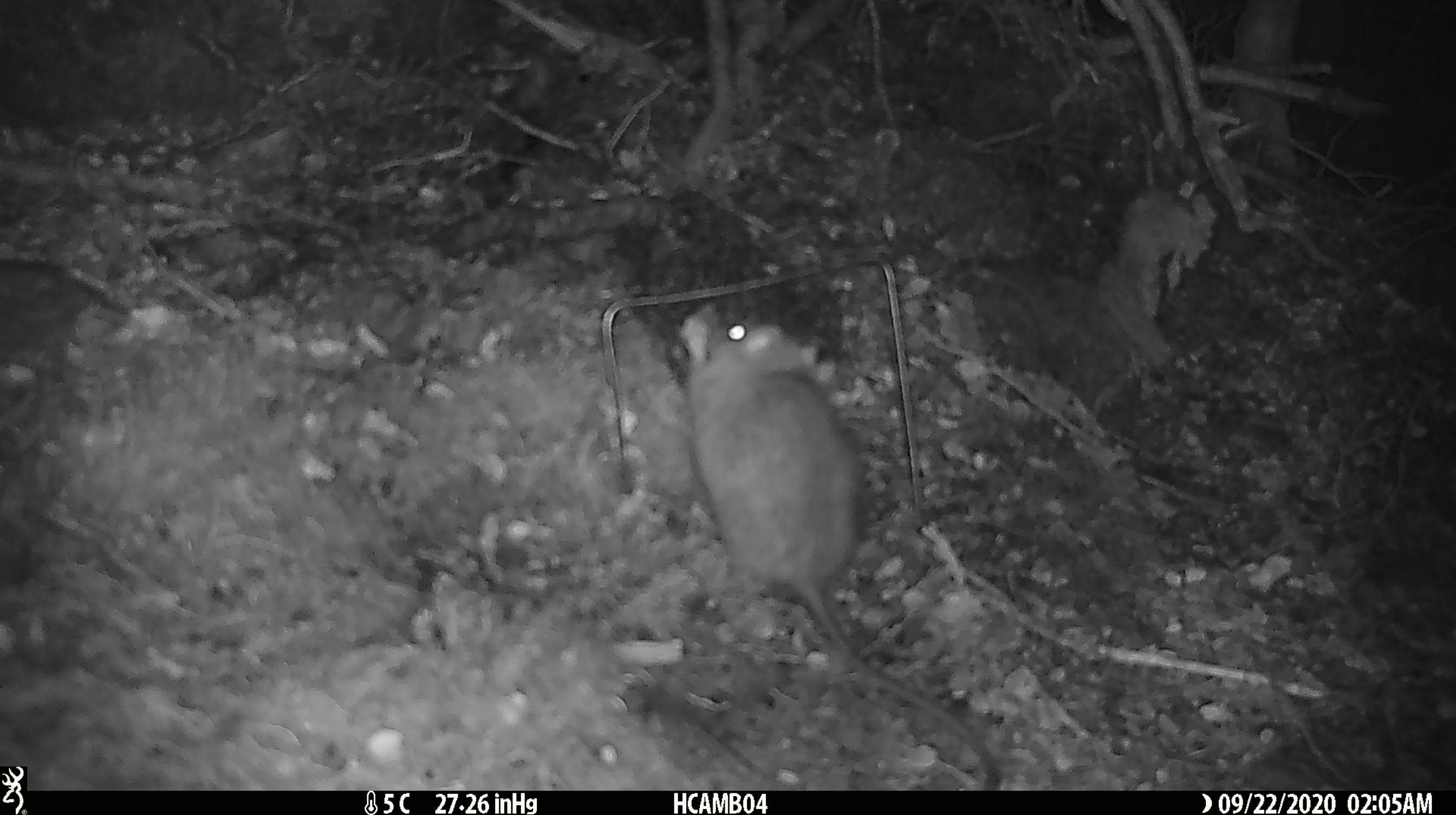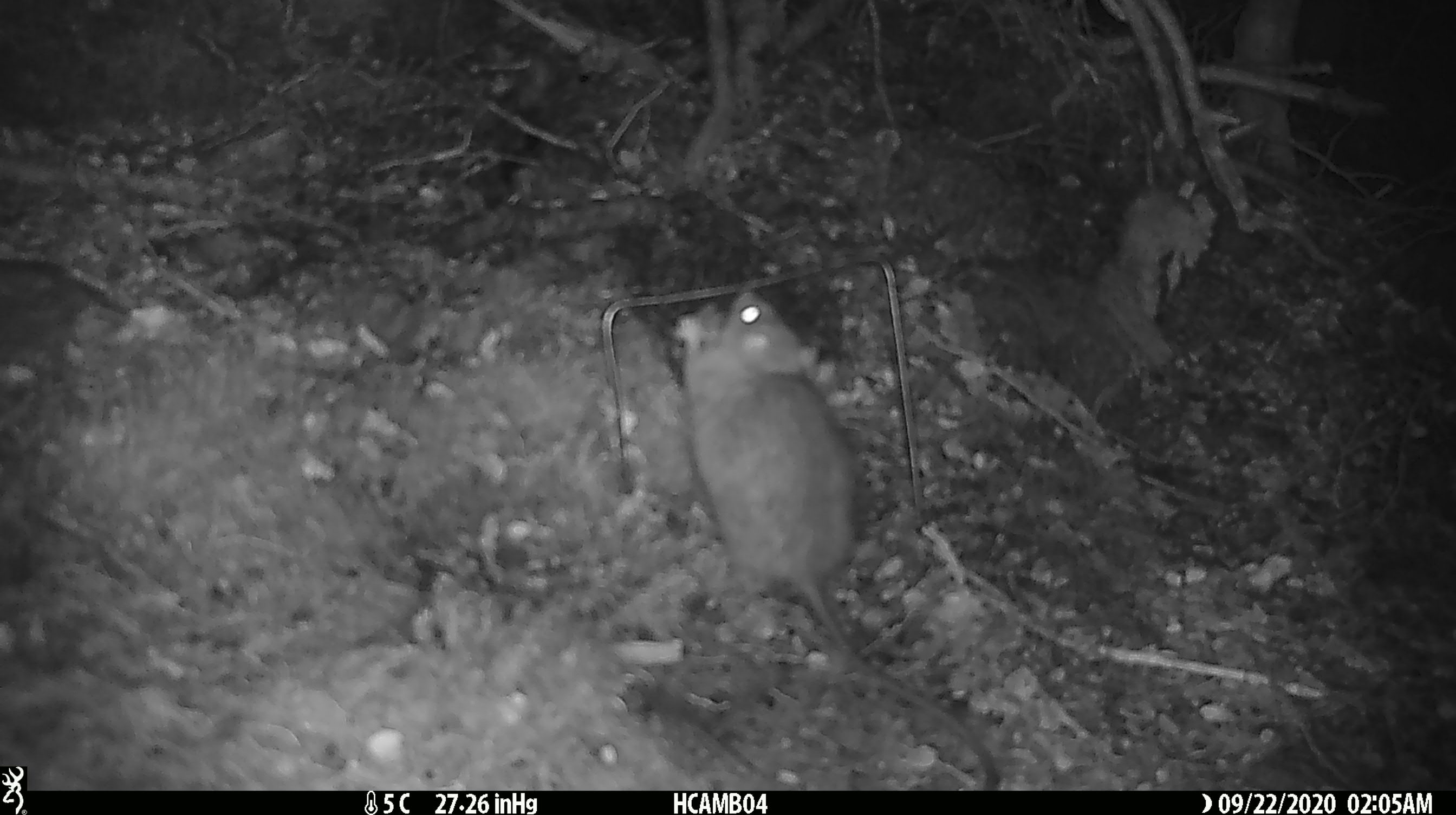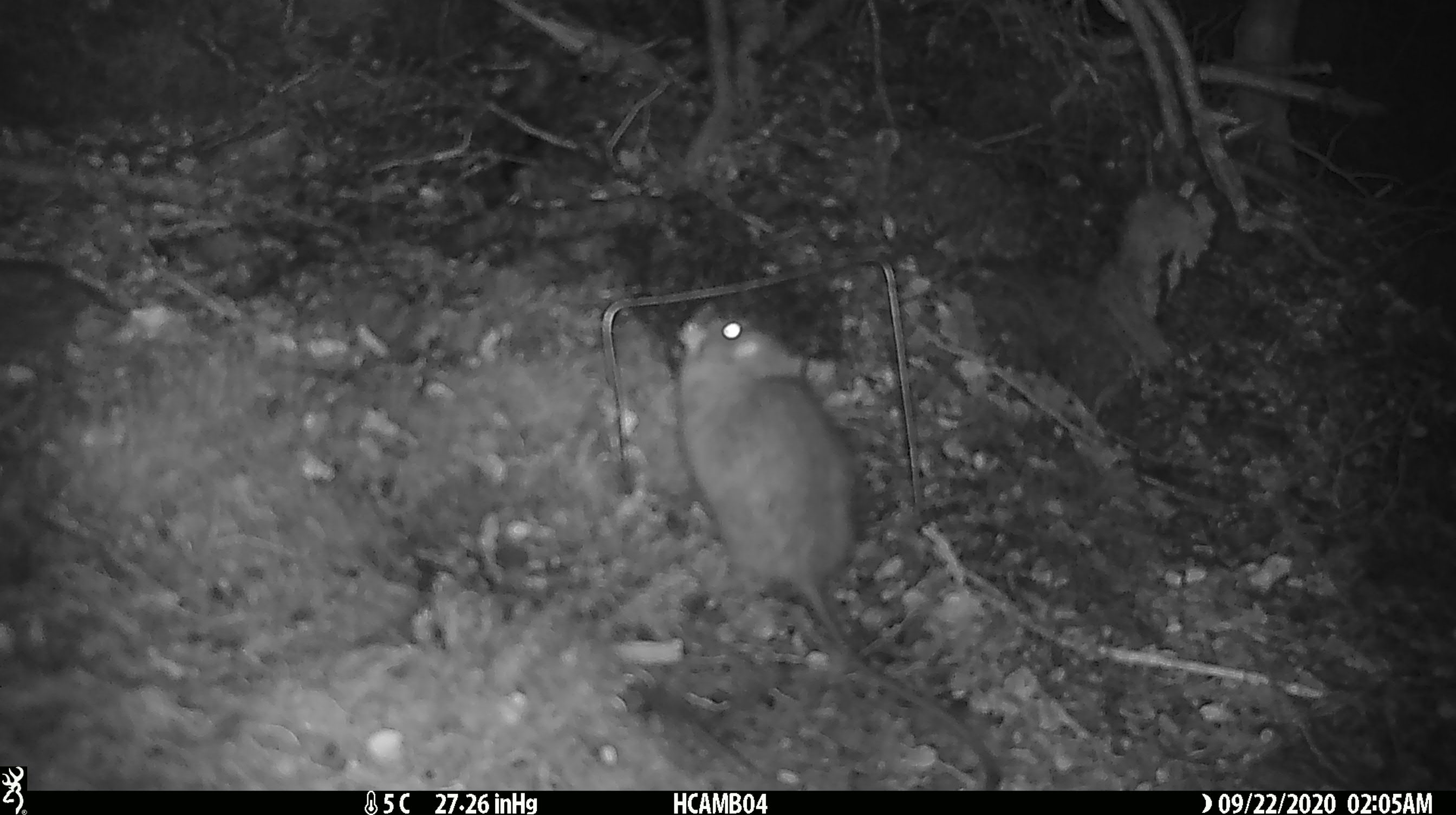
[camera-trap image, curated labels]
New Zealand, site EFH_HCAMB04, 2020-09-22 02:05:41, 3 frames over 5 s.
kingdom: Animalia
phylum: Chordata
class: Mammalia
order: Rodentia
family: Muridae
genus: Rattus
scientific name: Rattus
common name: rat